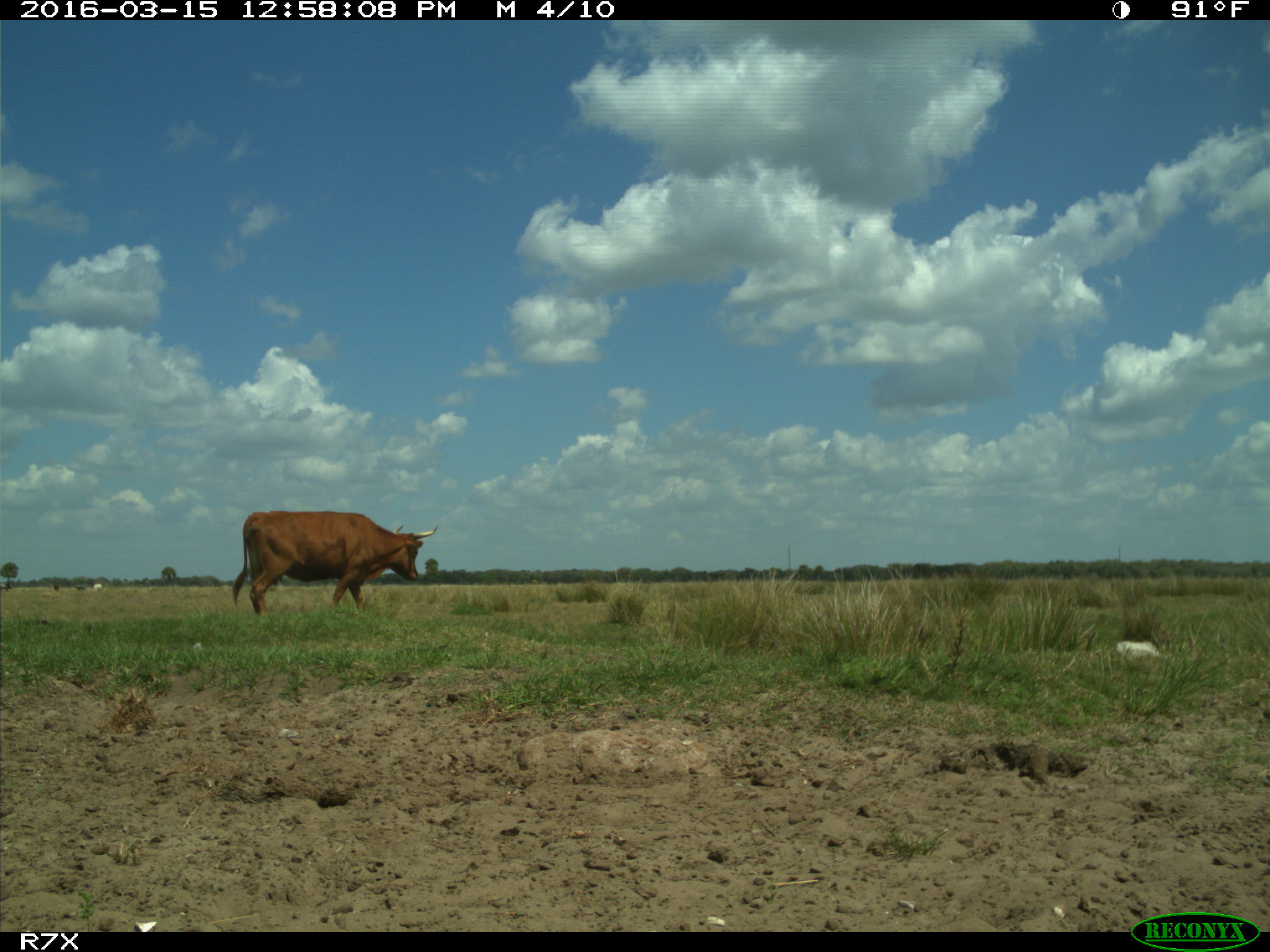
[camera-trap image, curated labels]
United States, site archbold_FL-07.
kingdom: Animalia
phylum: Chordata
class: Mammalia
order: Artiodactyla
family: Bovidae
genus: Bos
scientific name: Bos taurus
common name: domestic cow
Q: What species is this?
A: Bos taurus (domestic cow).